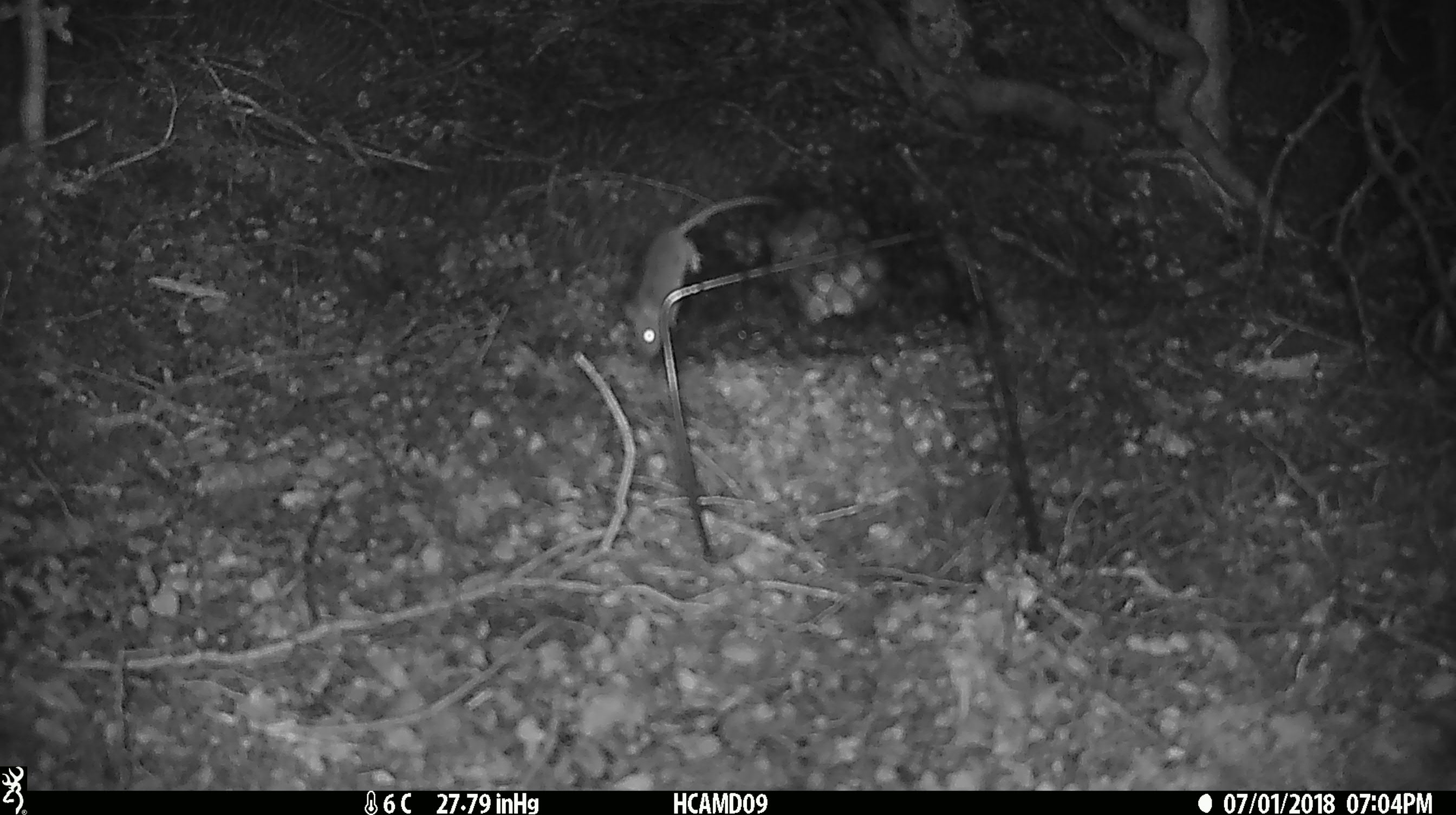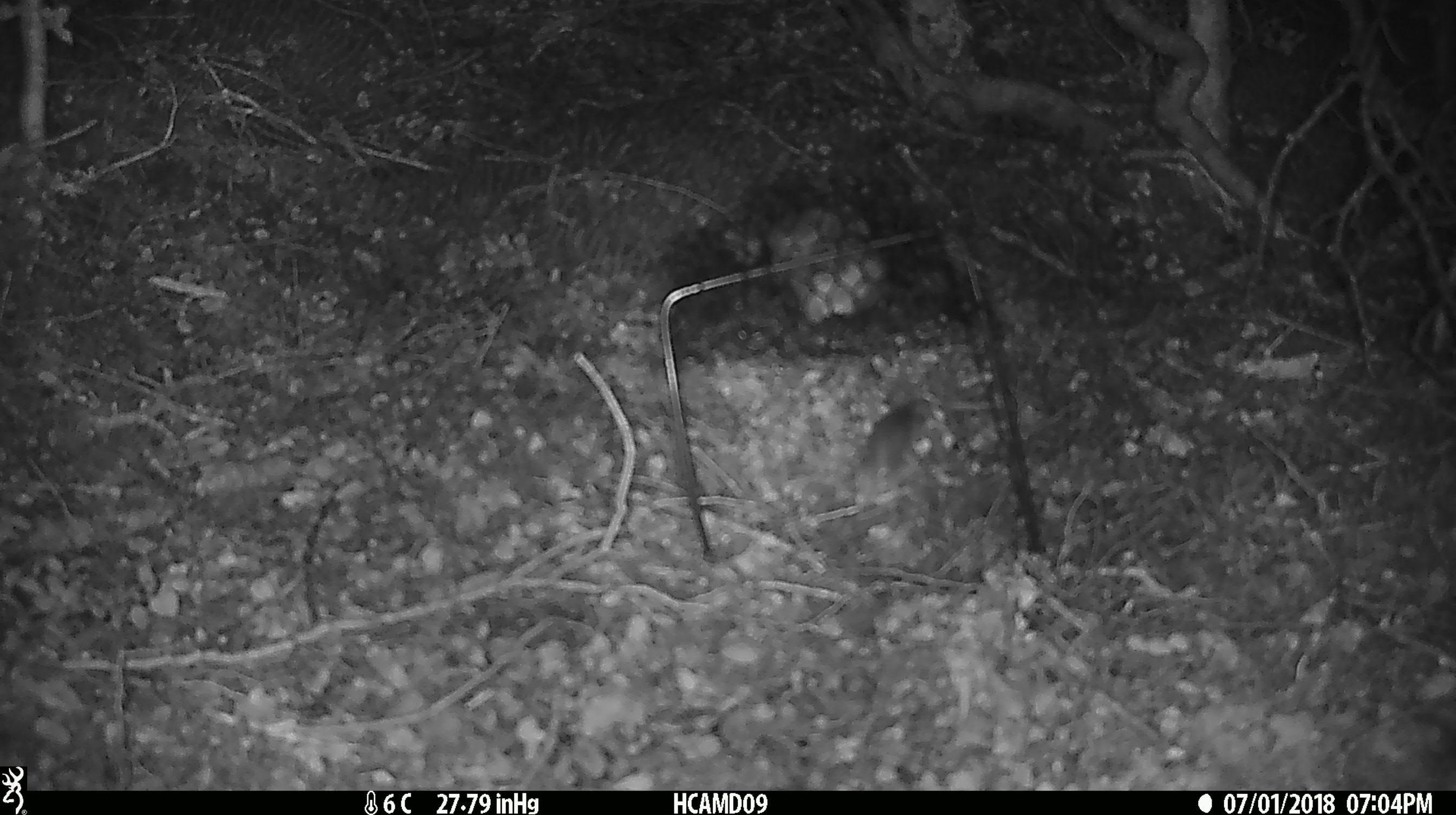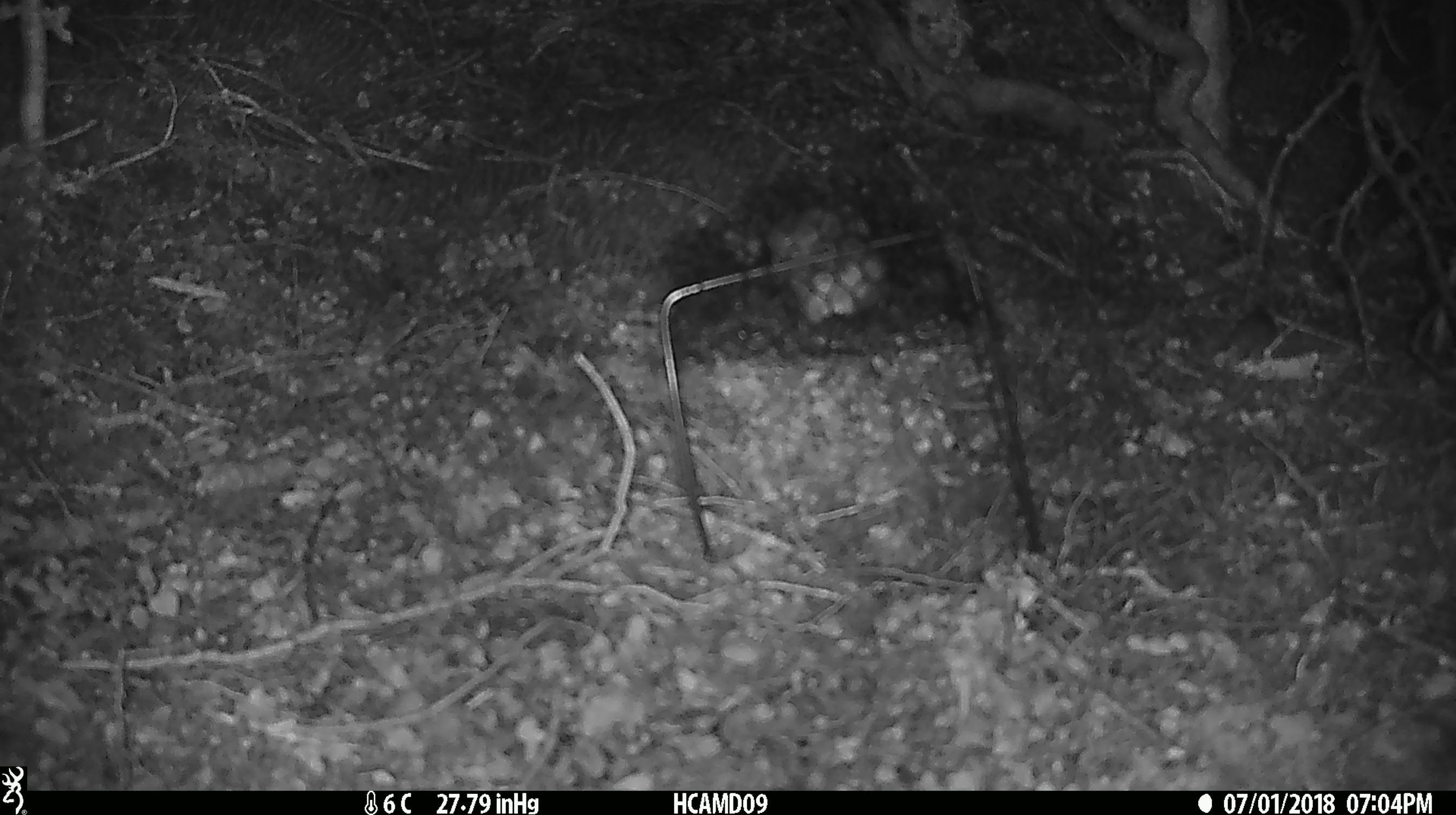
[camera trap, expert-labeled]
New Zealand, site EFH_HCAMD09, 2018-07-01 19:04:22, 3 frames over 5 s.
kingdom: Animalia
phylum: Chordata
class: Mammalia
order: Rodentia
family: Muridae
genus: Mus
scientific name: Mus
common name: mouse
Mouse (Mus).